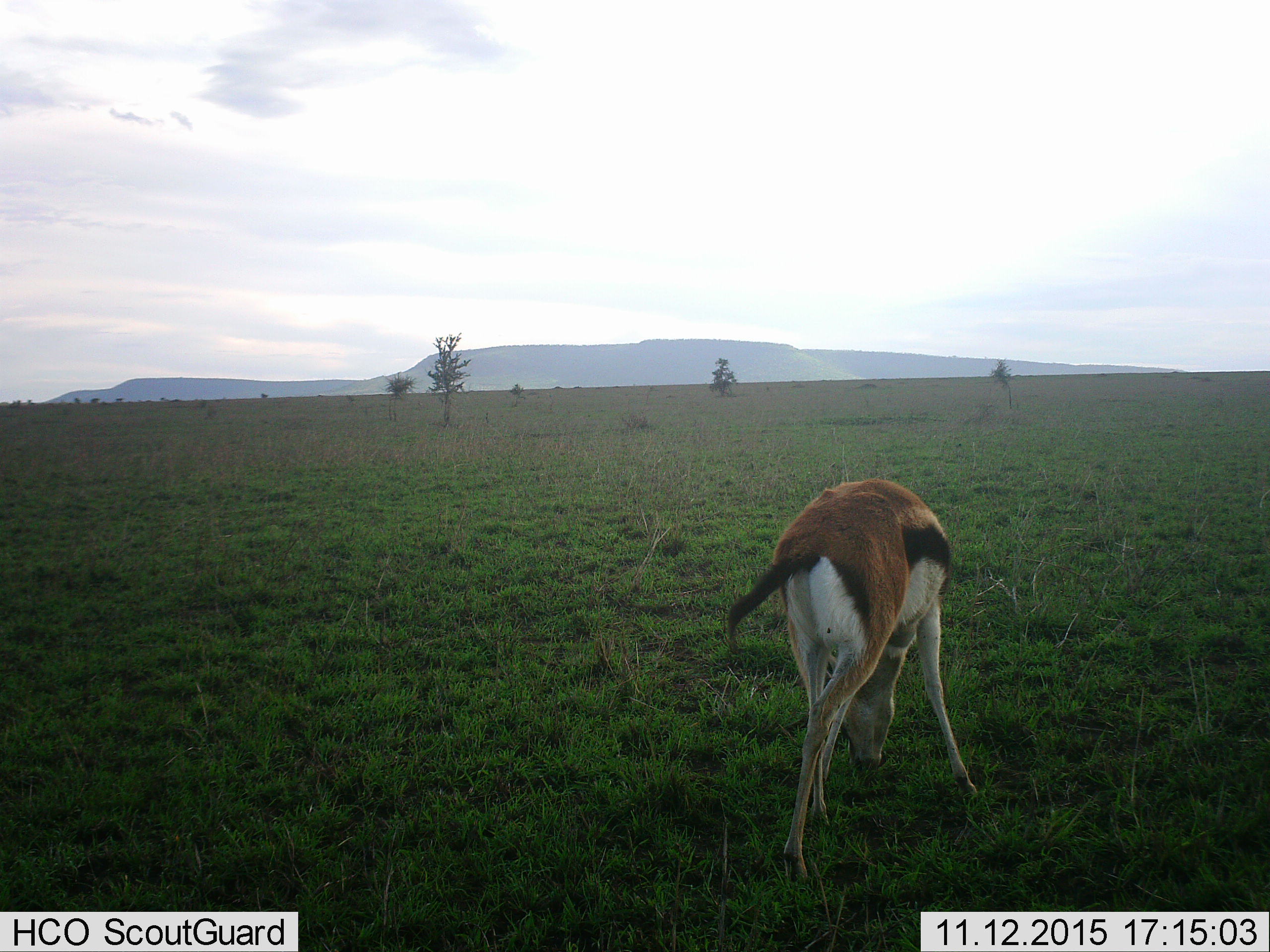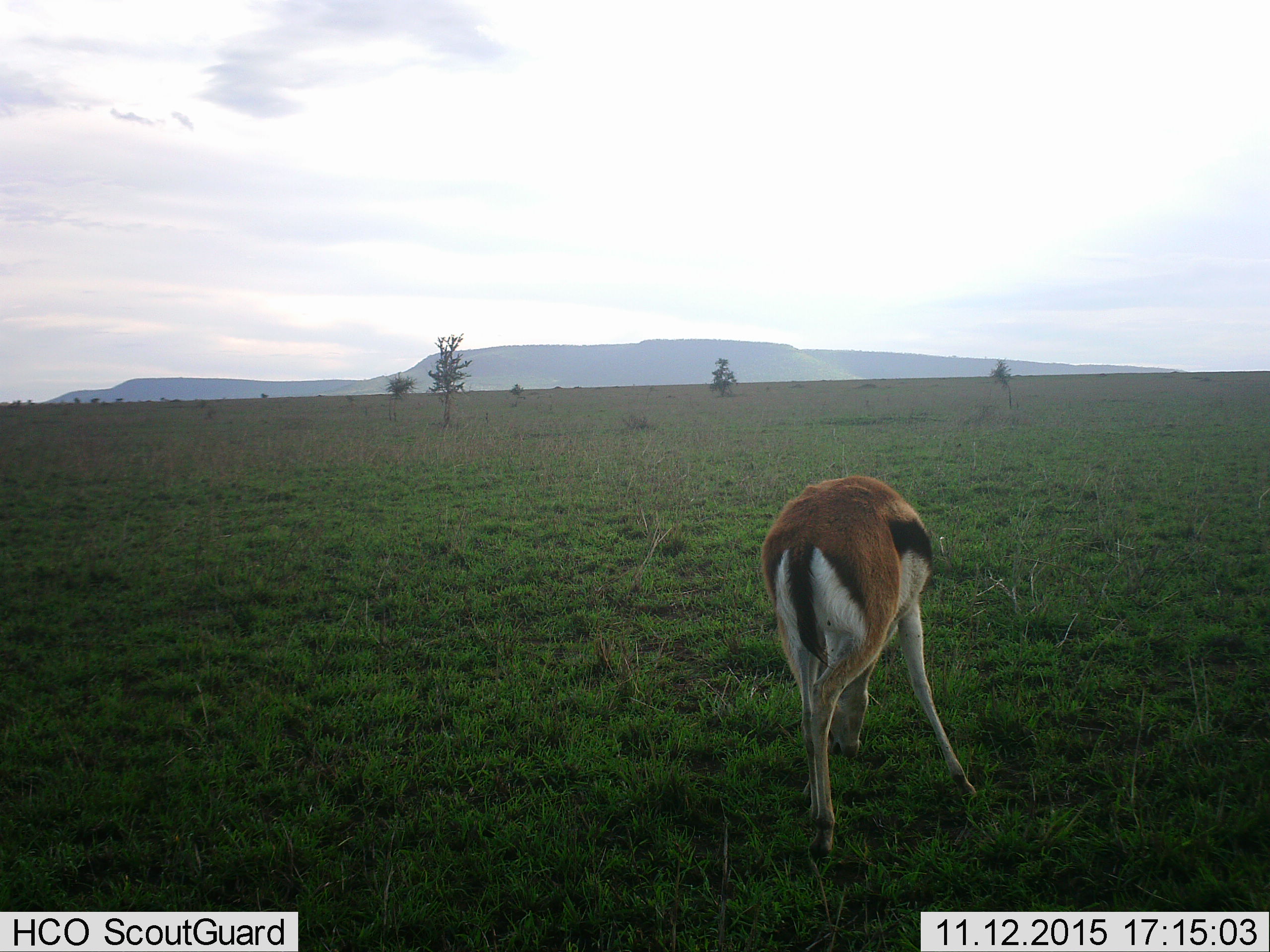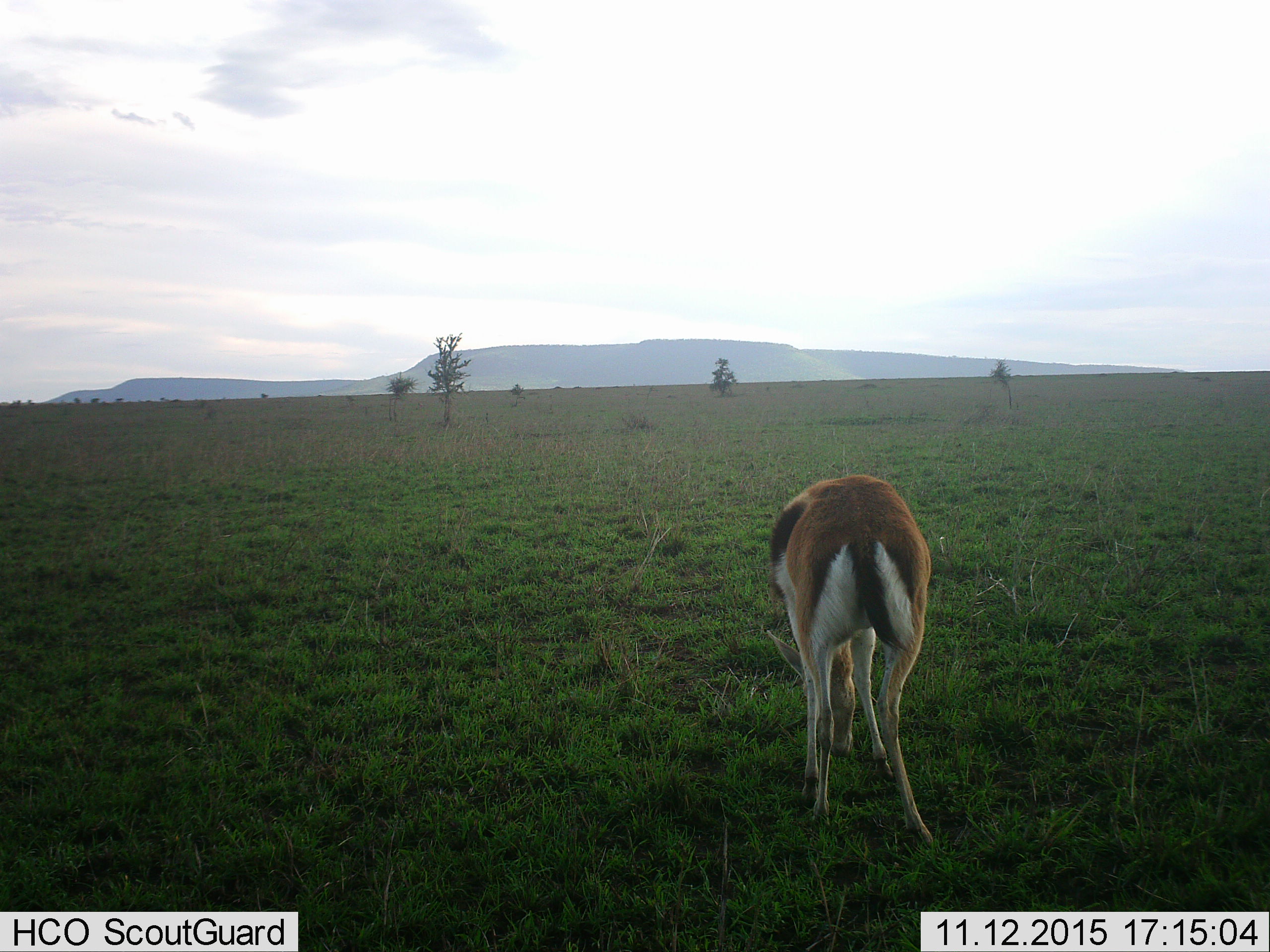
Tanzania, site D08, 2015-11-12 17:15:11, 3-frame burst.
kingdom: Animalia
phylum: Chordata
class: Mammalia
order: Artiodactyla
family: Bovidae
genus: Eudorcas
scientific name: Eudorcas thomsonii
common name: thomson's gazelle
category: gazellethomsons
Gazellethomsons (thomson's gazelle) (Eudorcas thomsonii), count 1. Behavior (volunteer vote fractions): standing 25%, resting 0%, moving 12%, interacting 0%. Young present (vote fraction): 0%. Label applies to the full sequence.